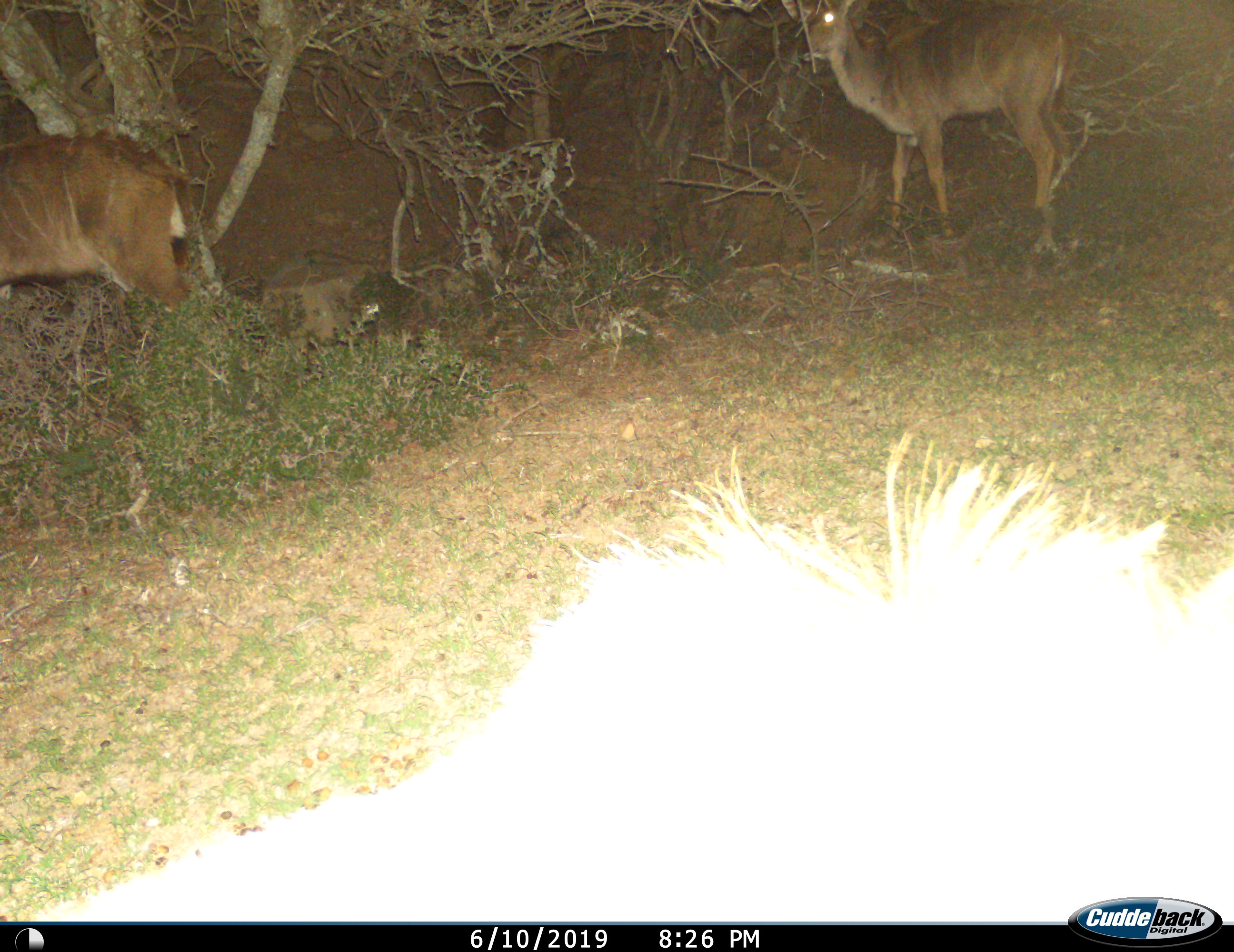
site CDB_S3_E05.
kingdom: Animalia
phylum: Chordata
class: Mammalia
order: Artiodactyla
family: Bovidae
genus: Tragelaphus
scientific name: Tragelaphus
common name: kudu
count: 3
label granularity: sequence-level